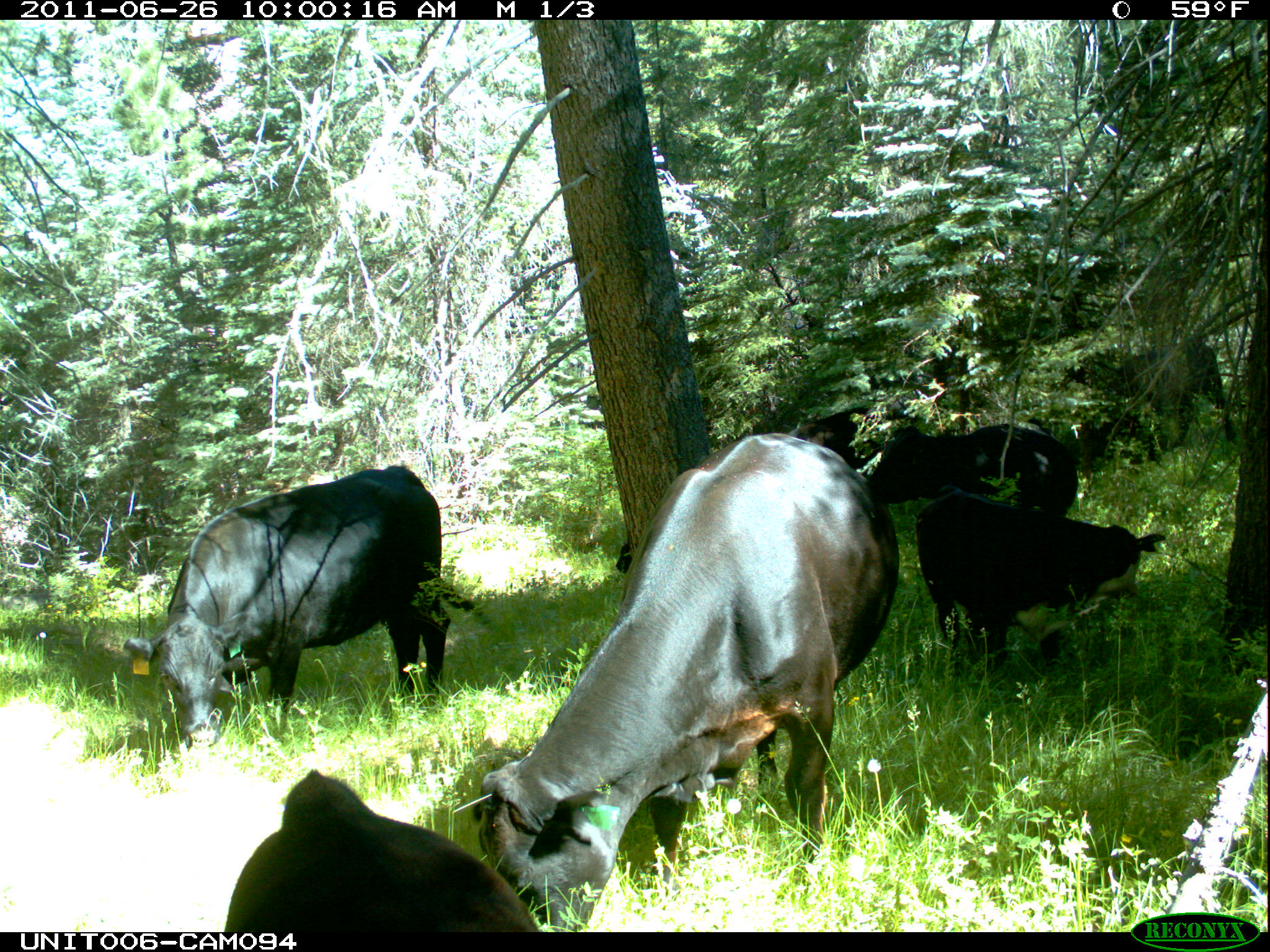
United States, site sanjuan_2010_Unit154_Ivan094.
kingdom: Animalia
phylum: Chordata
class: Mammalia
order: Artiodactyla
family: Bovidae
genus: Bos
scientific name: Bos taurus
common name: domestic cow